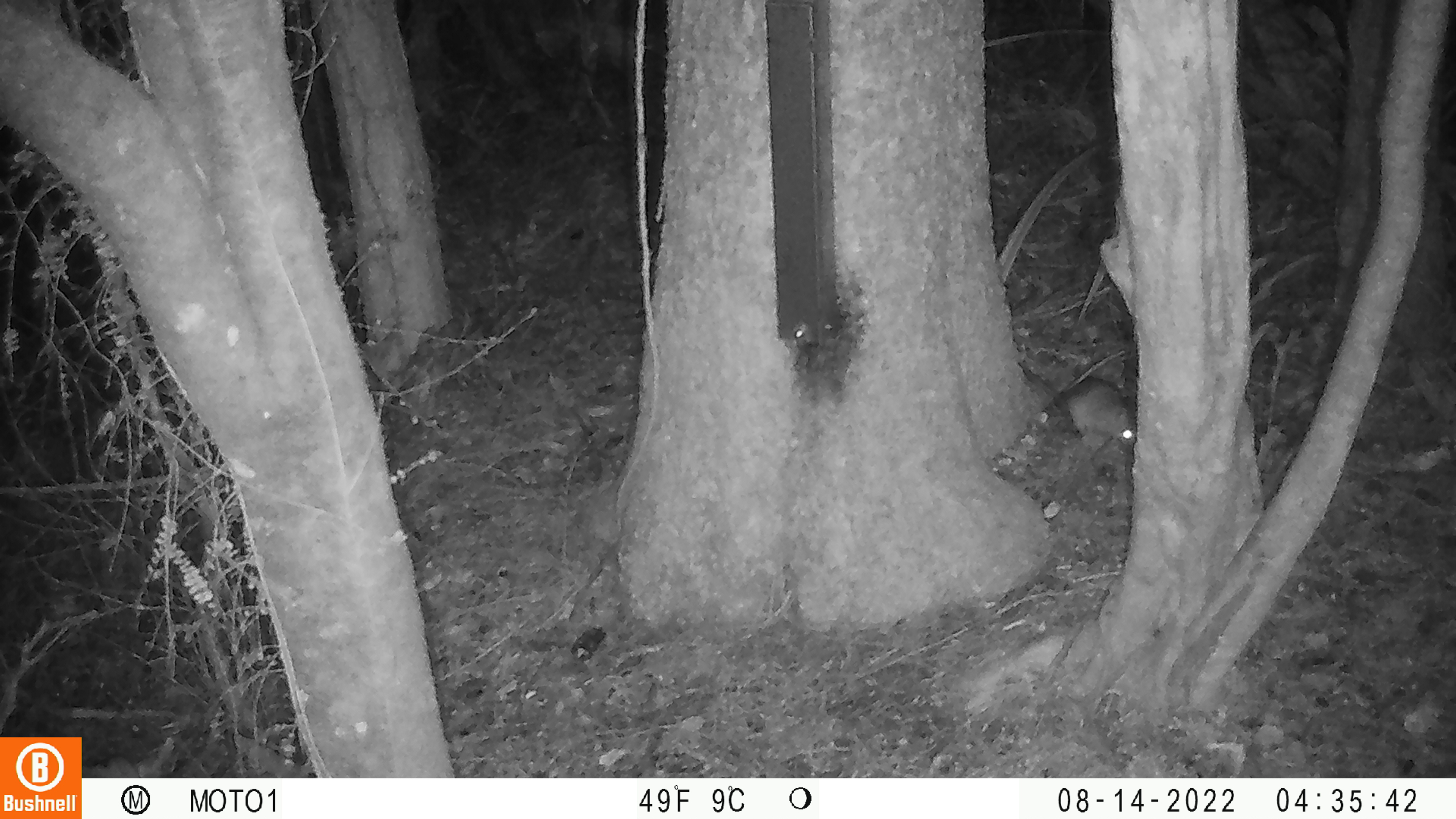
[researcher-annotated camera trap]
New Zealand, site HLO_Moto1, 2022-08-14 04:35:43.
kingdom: Animalia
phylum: Chordata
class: Mammalia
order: Rodentia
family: Muridae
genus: Rattus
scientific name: Rattus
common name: rat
Rat (Rattus).